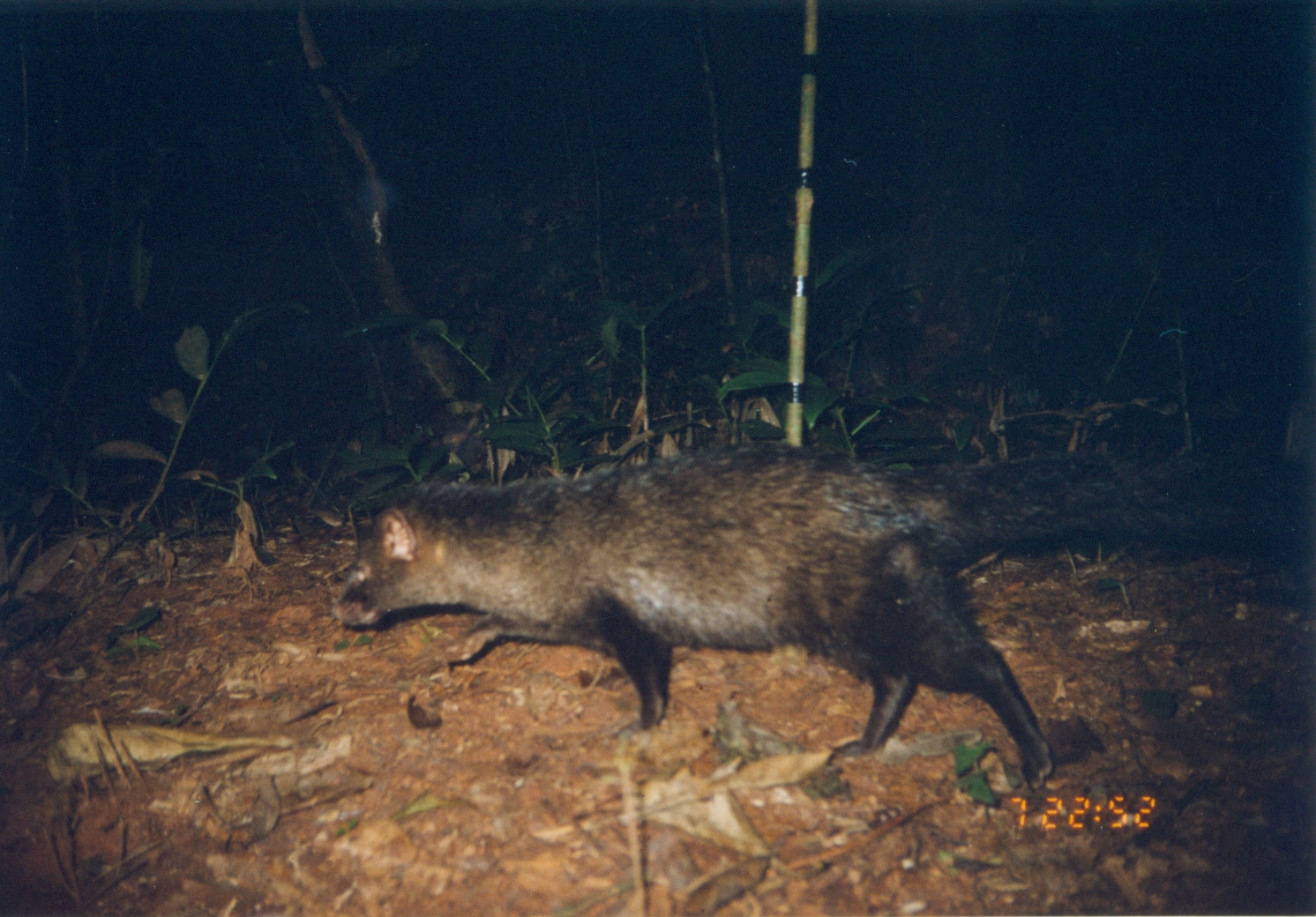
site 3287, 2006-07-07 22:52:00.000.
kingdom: Animalia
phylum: Chordata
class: Mammalia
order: Carnivora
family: Herpestidae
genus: Bdeogale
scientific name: Bdeogale crassicauda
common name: bushy-tailed mongoose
Bdeogale crassicauda (bushy-tailed mongoose), count 1.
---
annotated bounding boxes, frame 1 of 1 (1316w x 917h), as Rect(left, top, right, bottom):
bdeogale crassicauda: Rect(330, 441, 1312, 790)